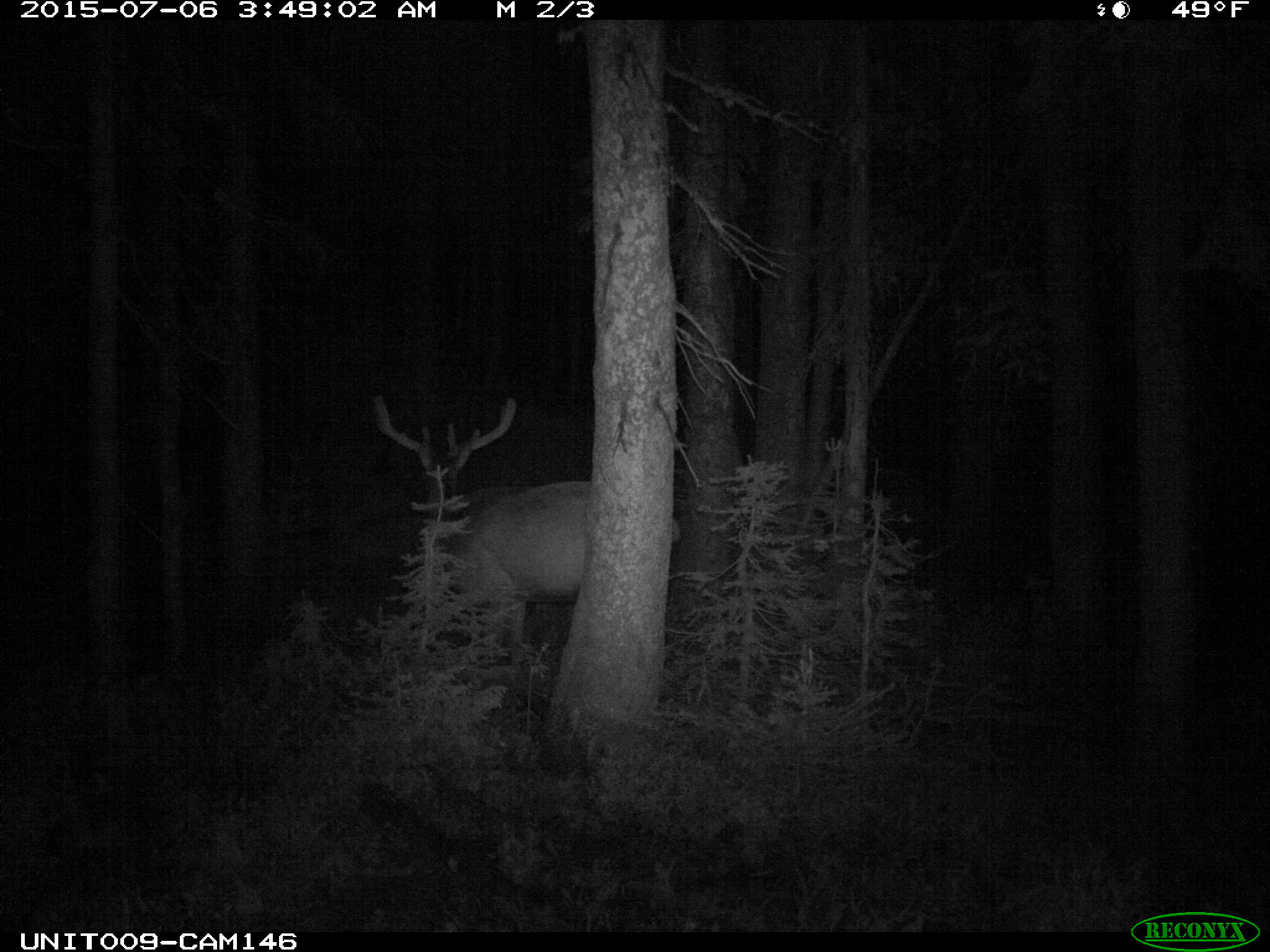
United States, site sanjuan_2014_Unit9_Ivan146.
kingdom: Animalia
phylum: Chordata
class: Mammalia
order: Artiodactyla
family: Cervidae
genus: Cervus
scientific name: Cervus elaphus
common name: red deer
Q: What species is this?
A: Cervus elaphus (red deer).